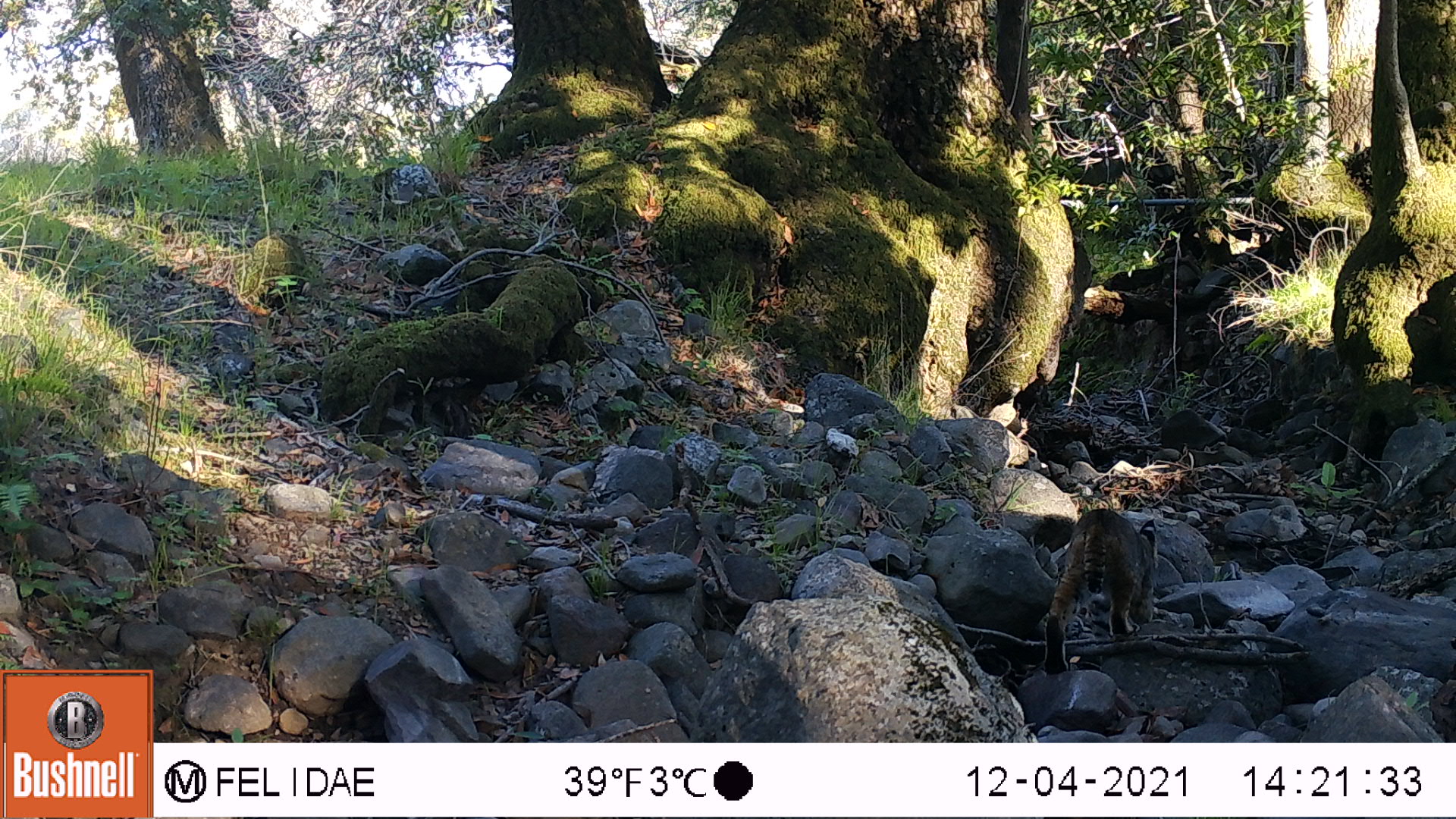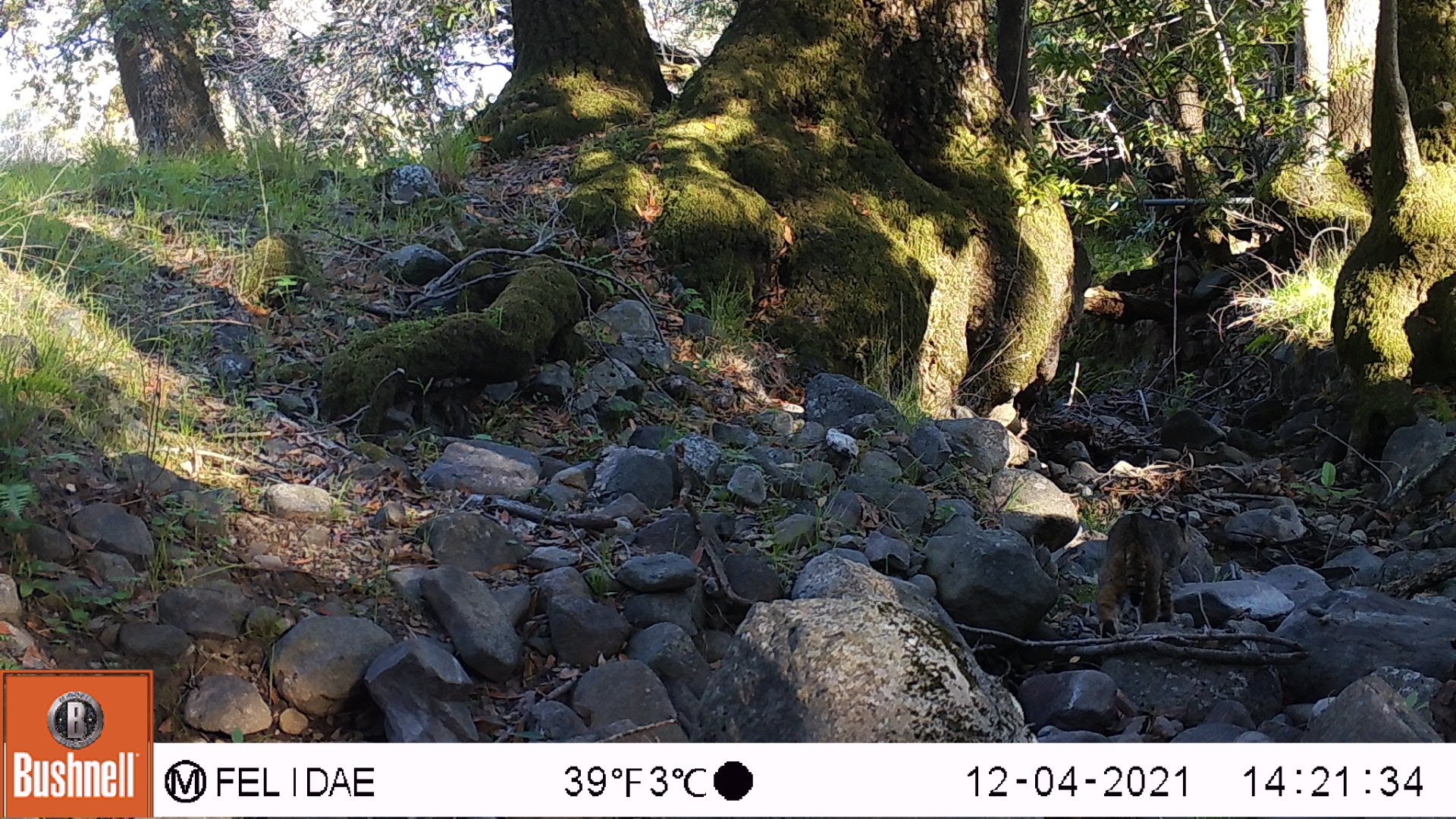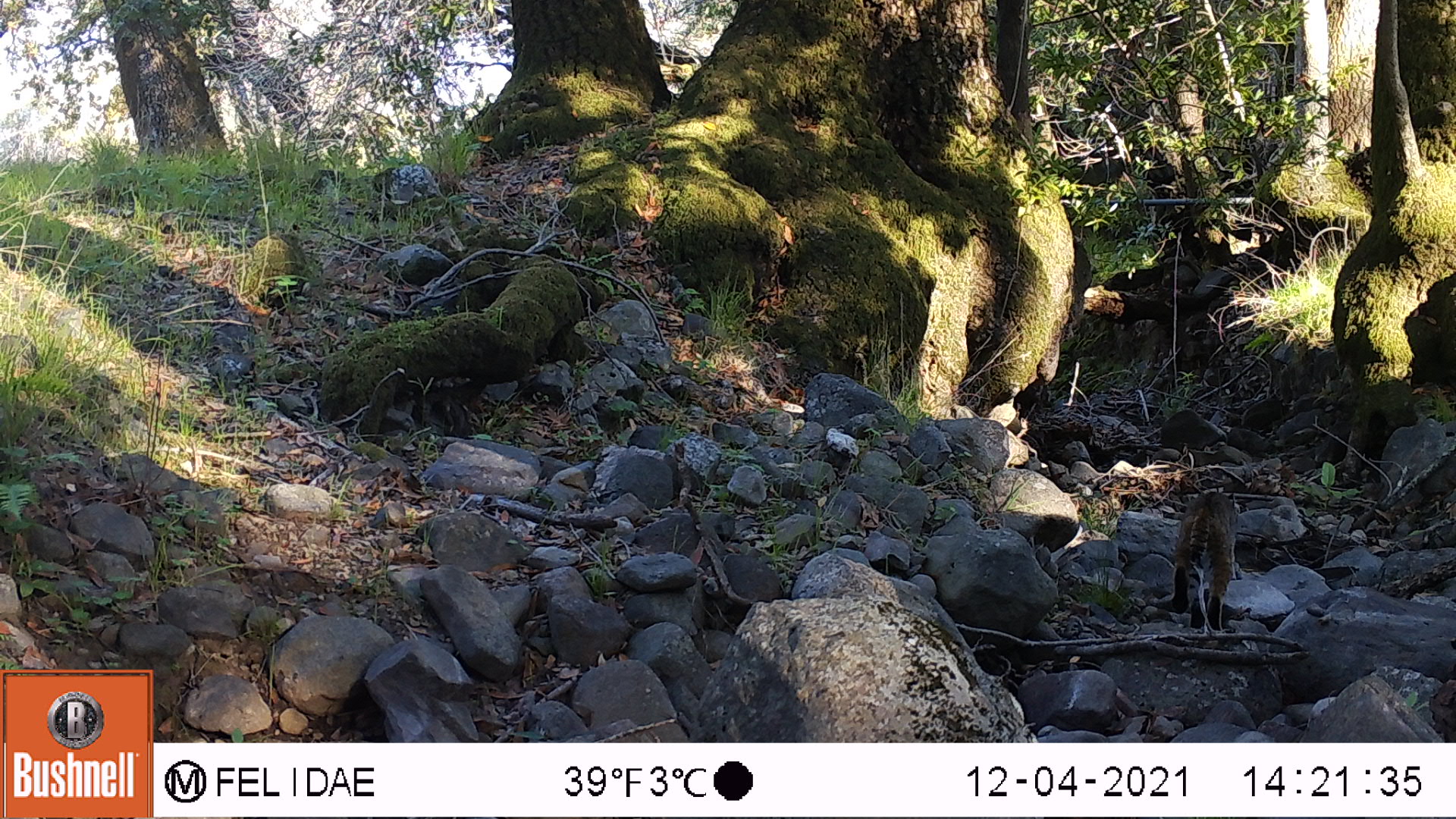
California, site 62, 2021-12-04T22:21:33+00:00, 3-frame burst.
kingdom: Animalia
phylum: Chordata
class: Mammalia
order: Carnivora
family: Felidae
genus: Lynx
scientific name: Lynx rufus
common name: bobcat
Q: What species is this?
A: Bobcat (Lynx rufus).